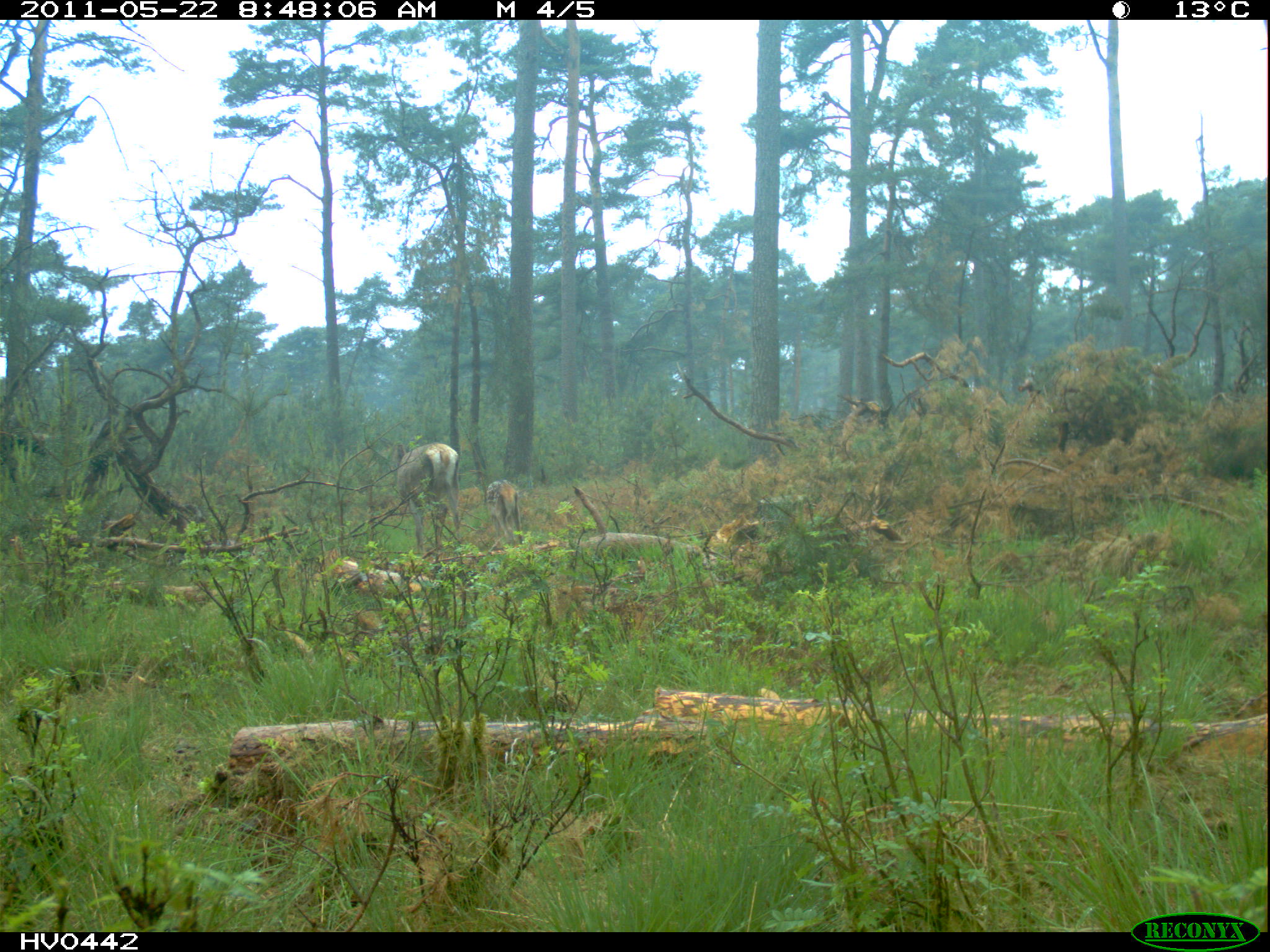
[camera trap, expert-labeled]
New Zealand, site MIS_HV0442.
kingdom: Animalia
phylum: Chordata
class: Mammalia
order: Artiodactyla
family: Cervidae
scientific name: Cervidae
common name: deer